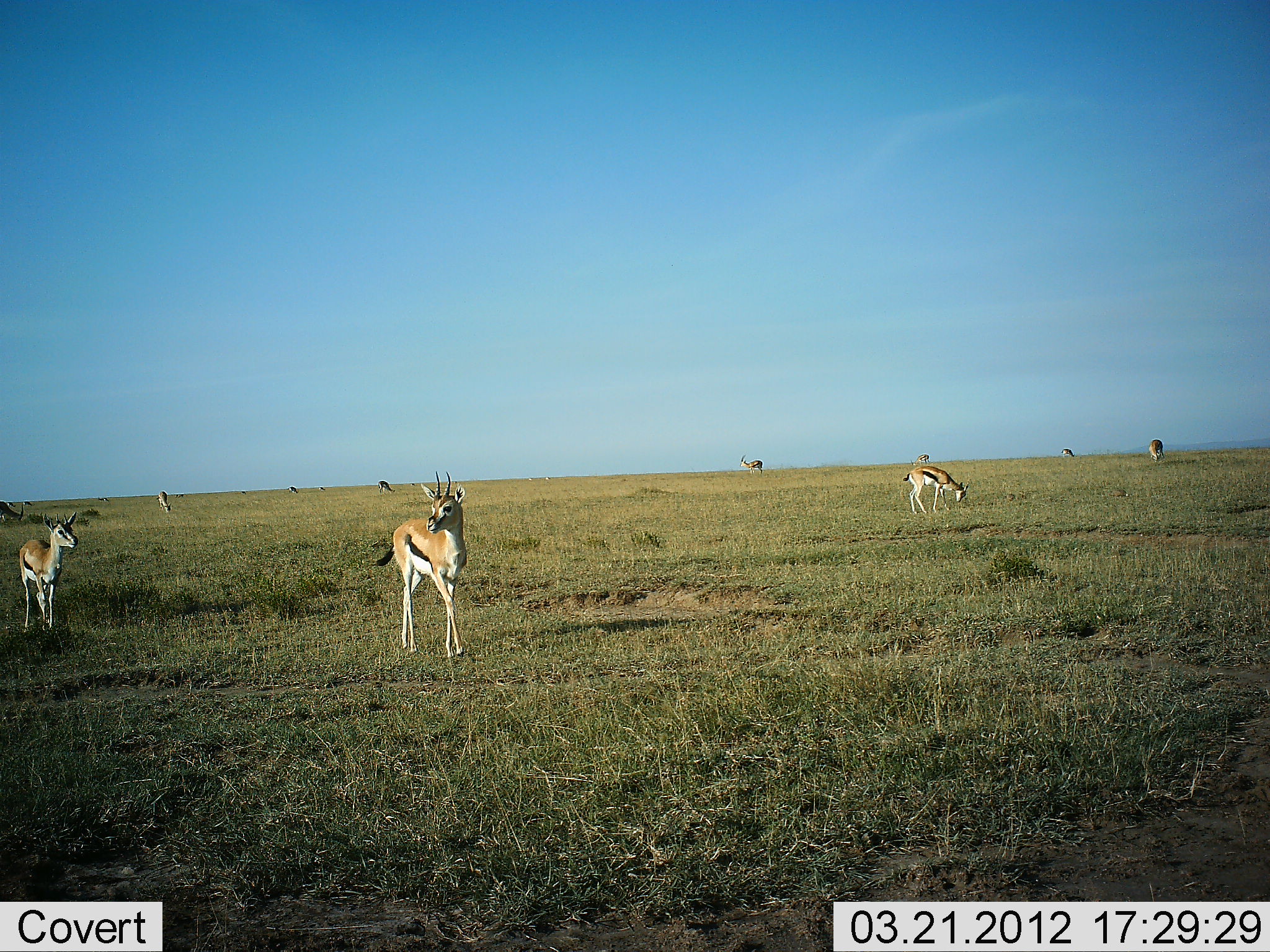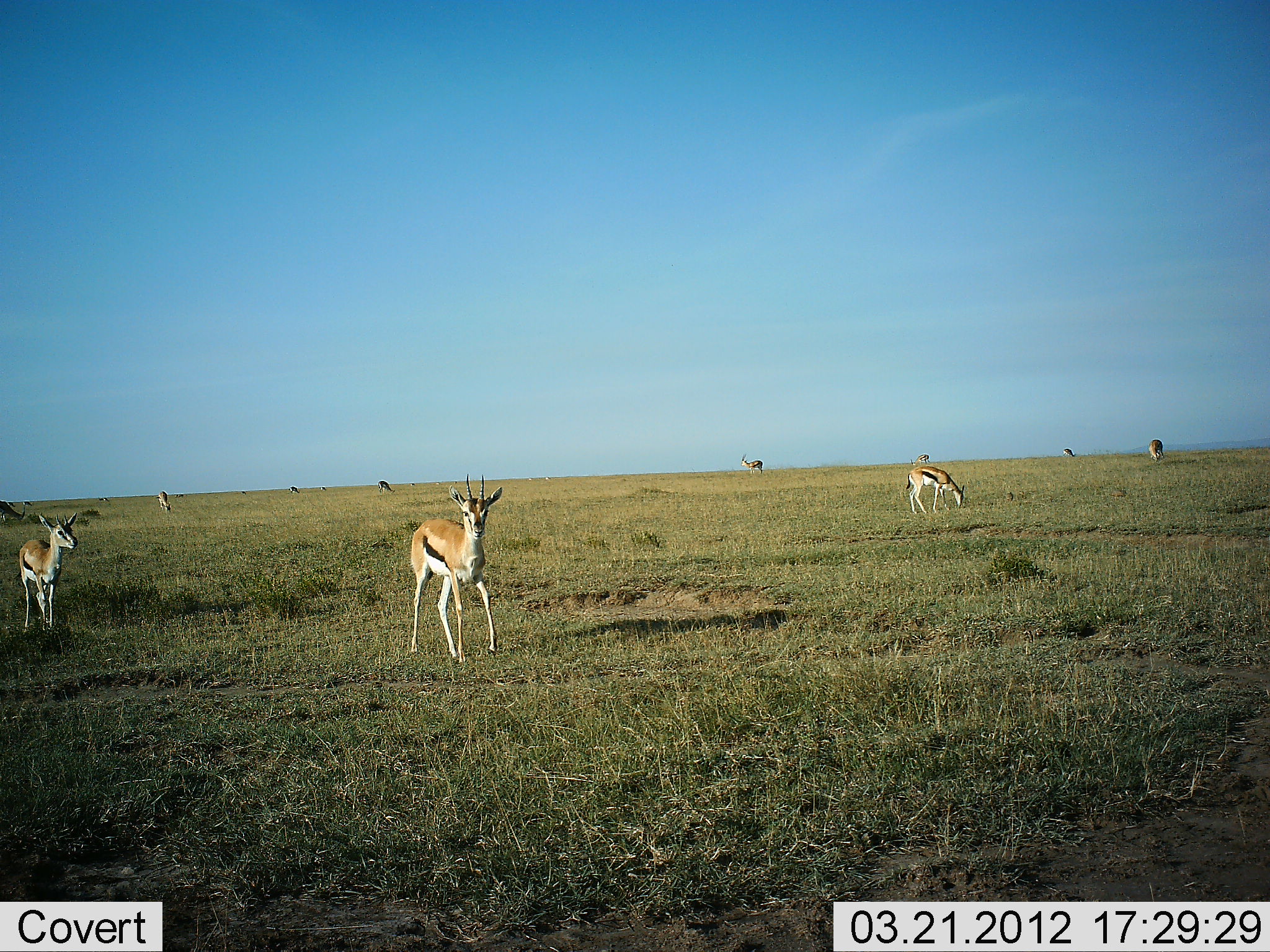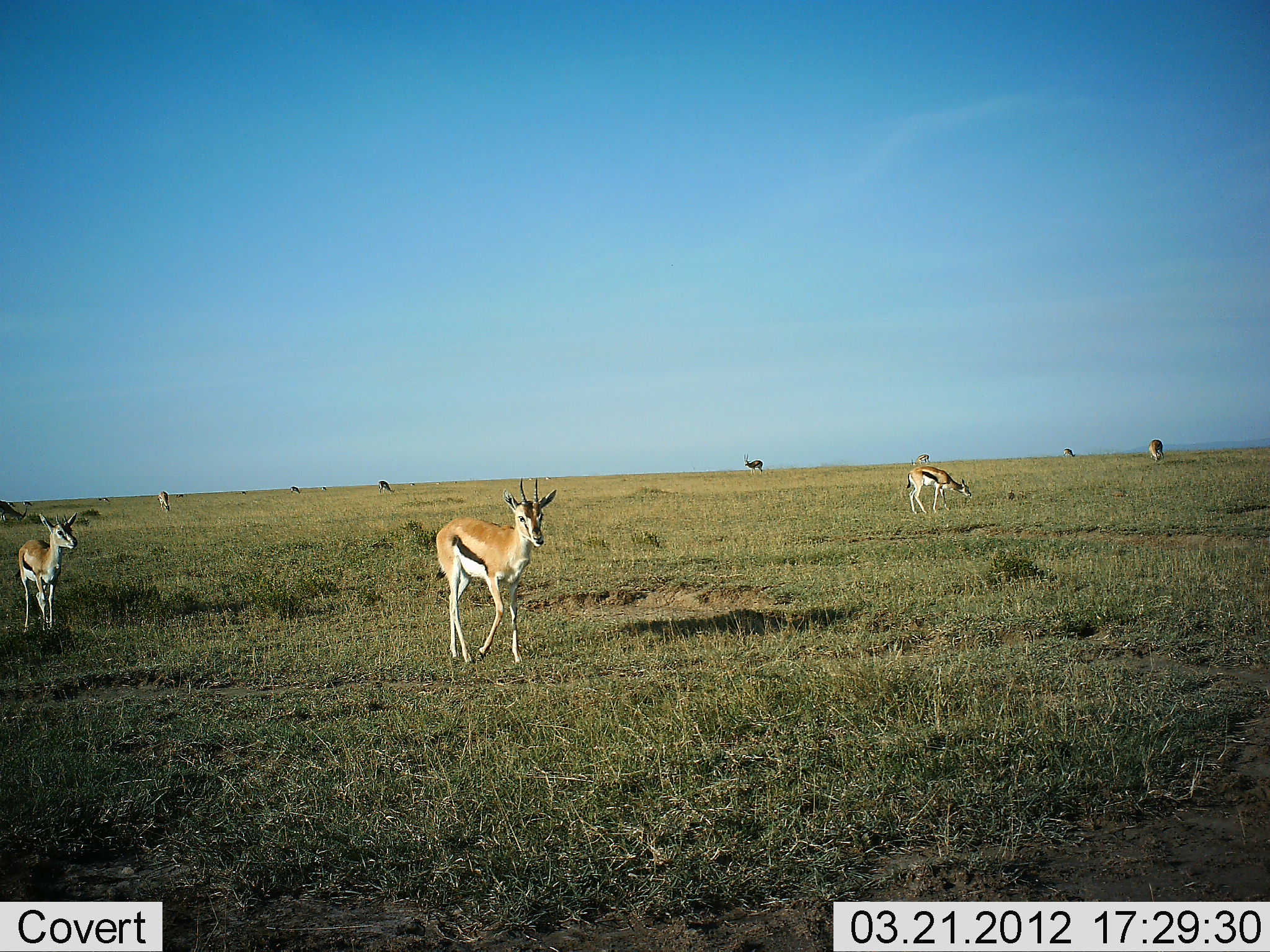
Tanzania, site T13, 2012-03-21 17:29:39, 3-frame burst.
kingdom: Animalia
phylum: Chordata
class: Mammalia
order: Artiodactyla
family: Bovidae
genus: Eudorcas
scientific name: Eudorcas thomsonii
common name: thomson's gazelle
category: gazellethomsons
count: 10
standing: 77%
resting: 0%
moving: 77%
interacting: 0%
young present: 0%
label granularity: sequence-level